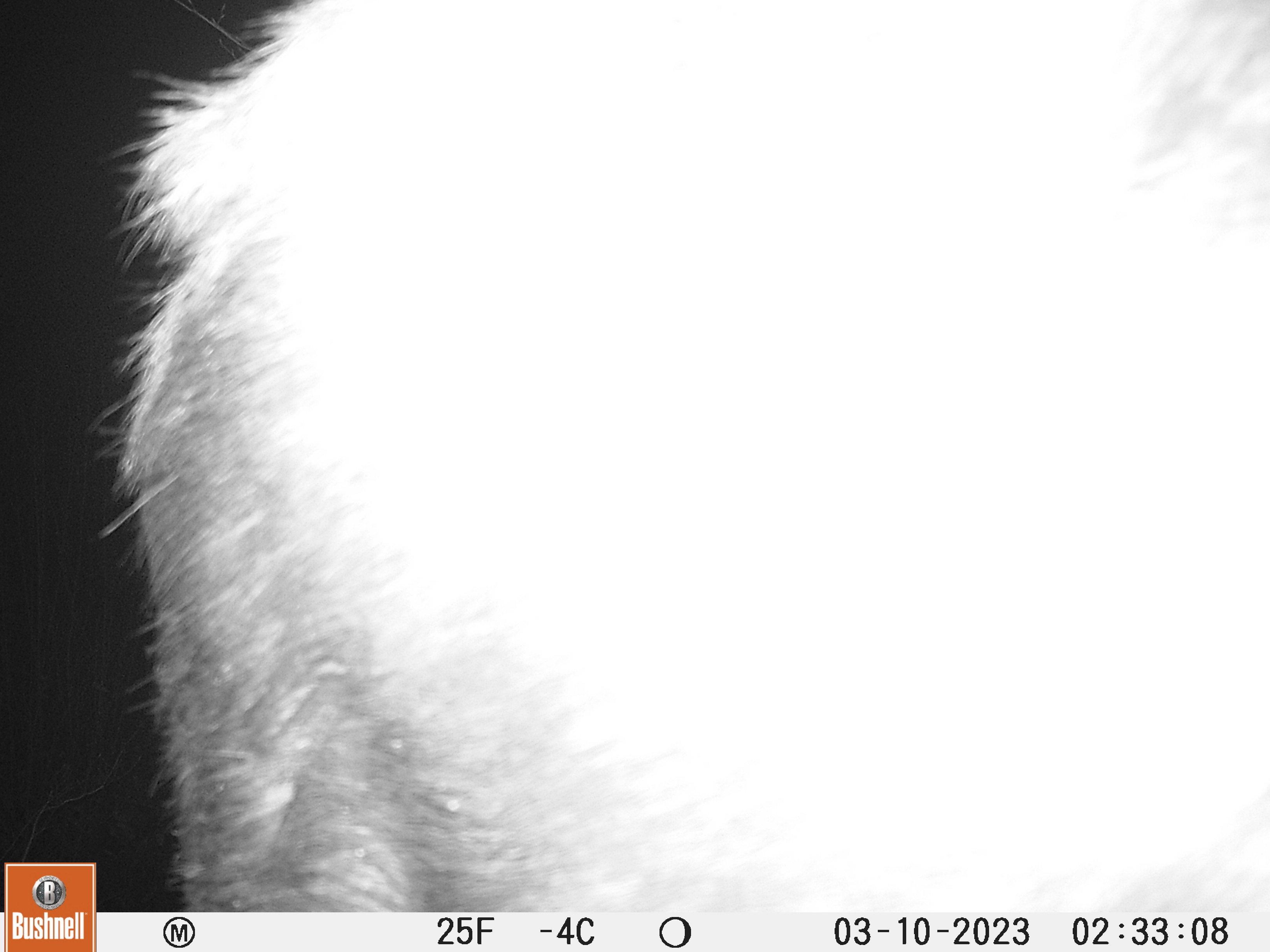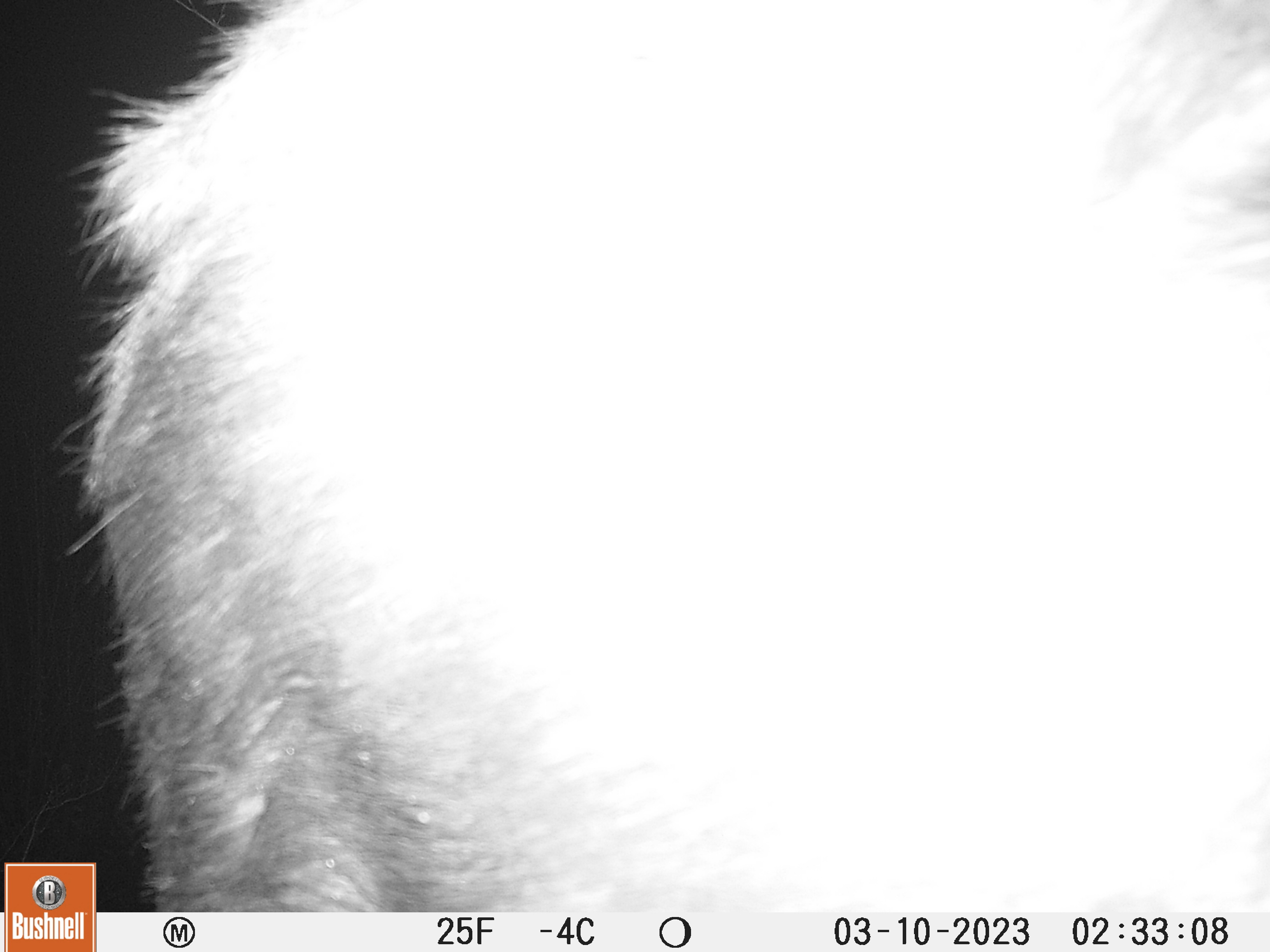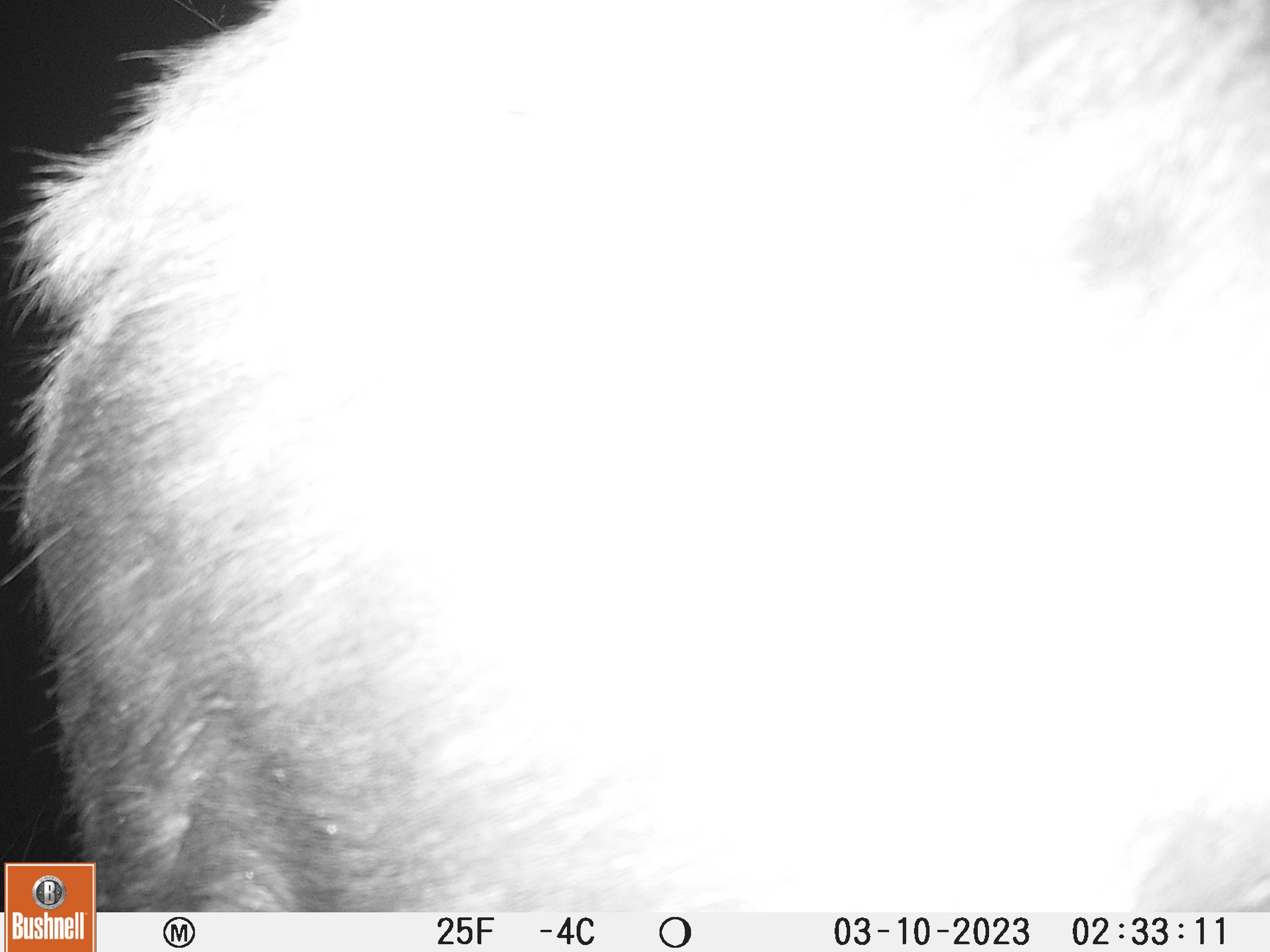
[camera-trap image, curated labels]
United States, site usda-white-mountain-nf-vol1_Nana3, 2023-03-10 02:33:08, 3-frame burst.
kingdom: Animalia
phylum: Chordata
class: Mammalia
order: Artiodactyla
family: Cervidae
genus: Alces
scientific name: Alces alces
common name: moose